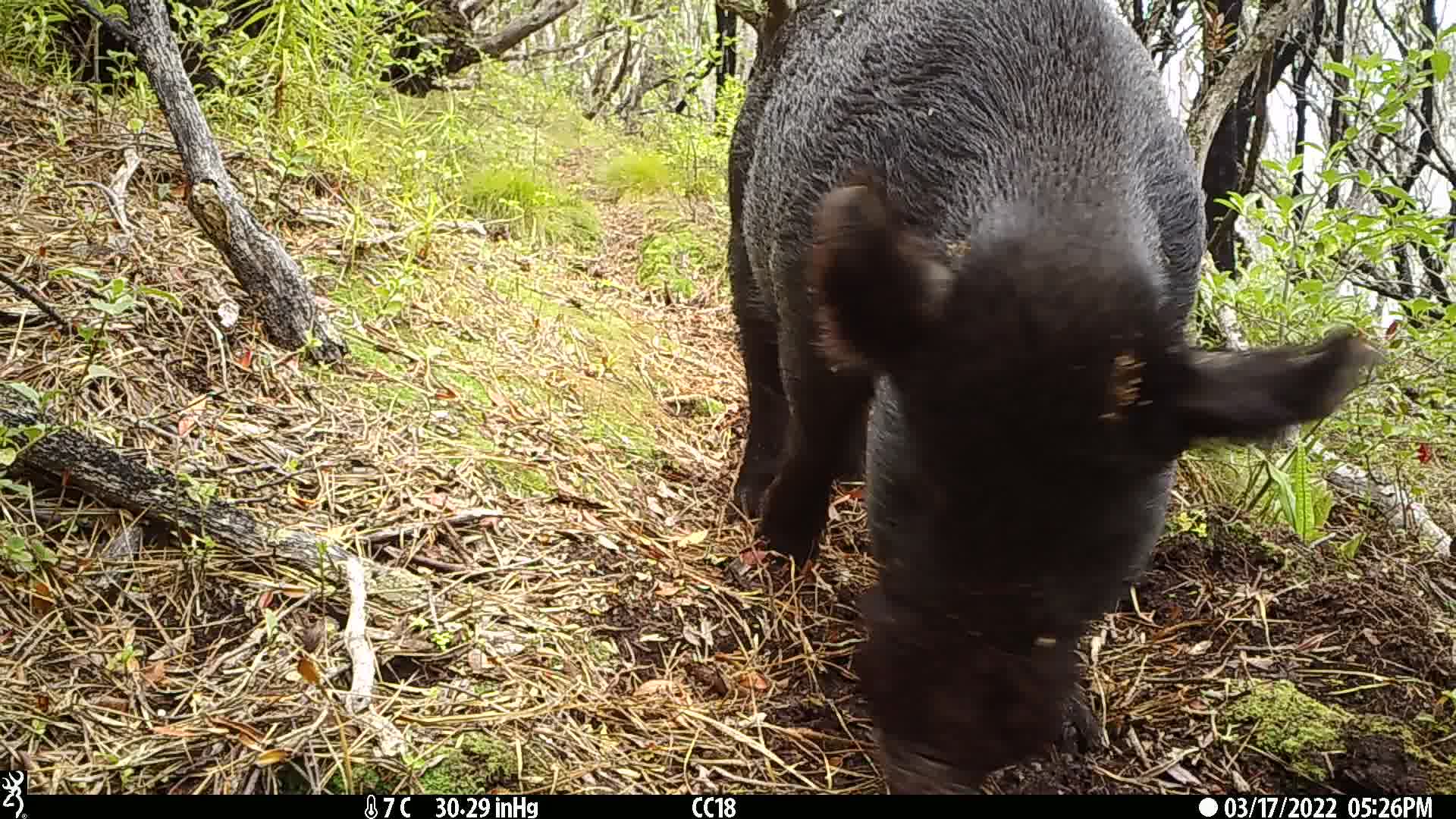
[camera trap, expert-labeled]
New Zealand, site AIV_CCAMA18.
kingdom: Animalia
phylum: Chordata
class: Mammalia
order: Artiodactyla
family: Suidae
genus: Sus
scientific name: Sus scrofa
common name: pig